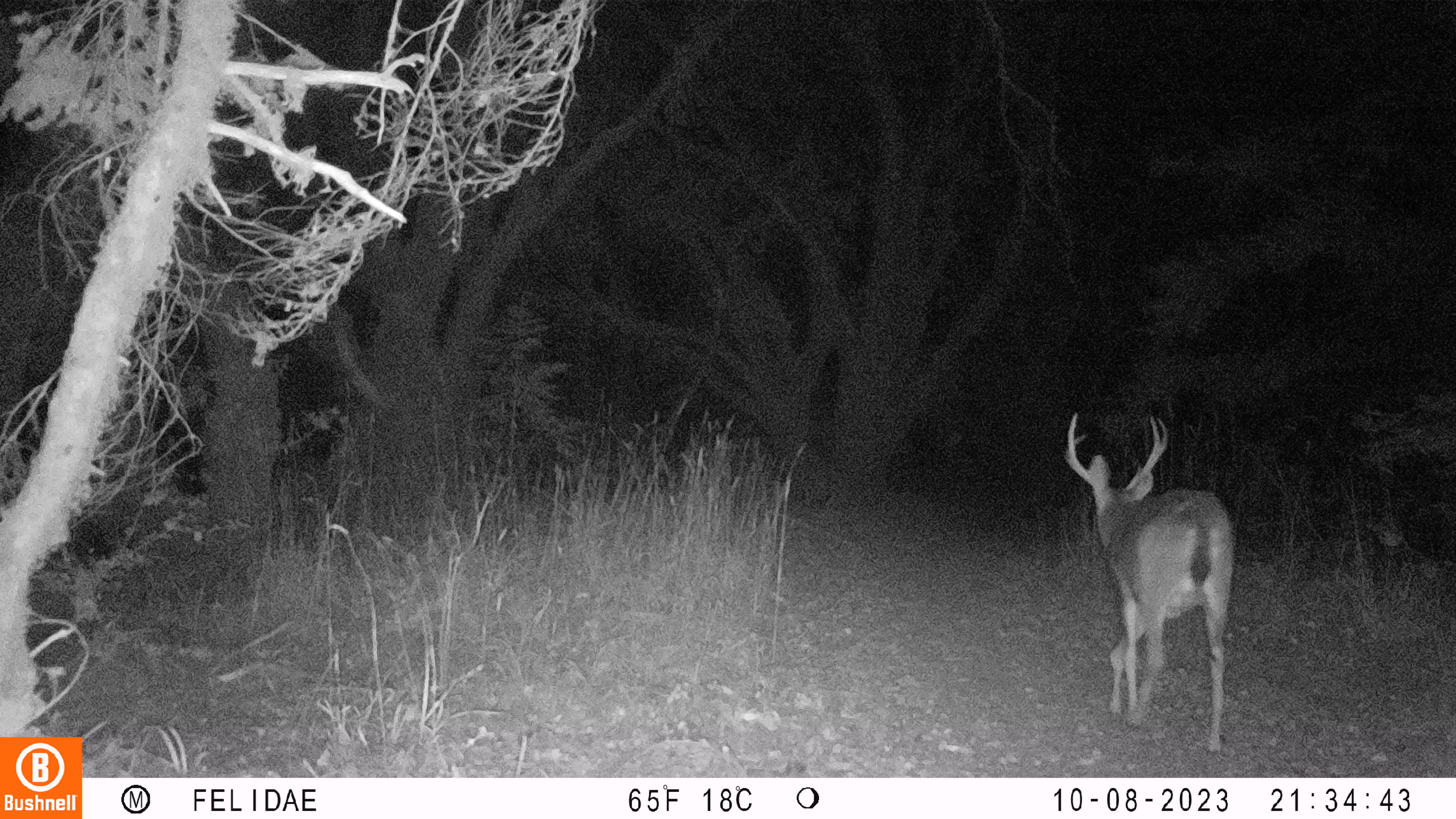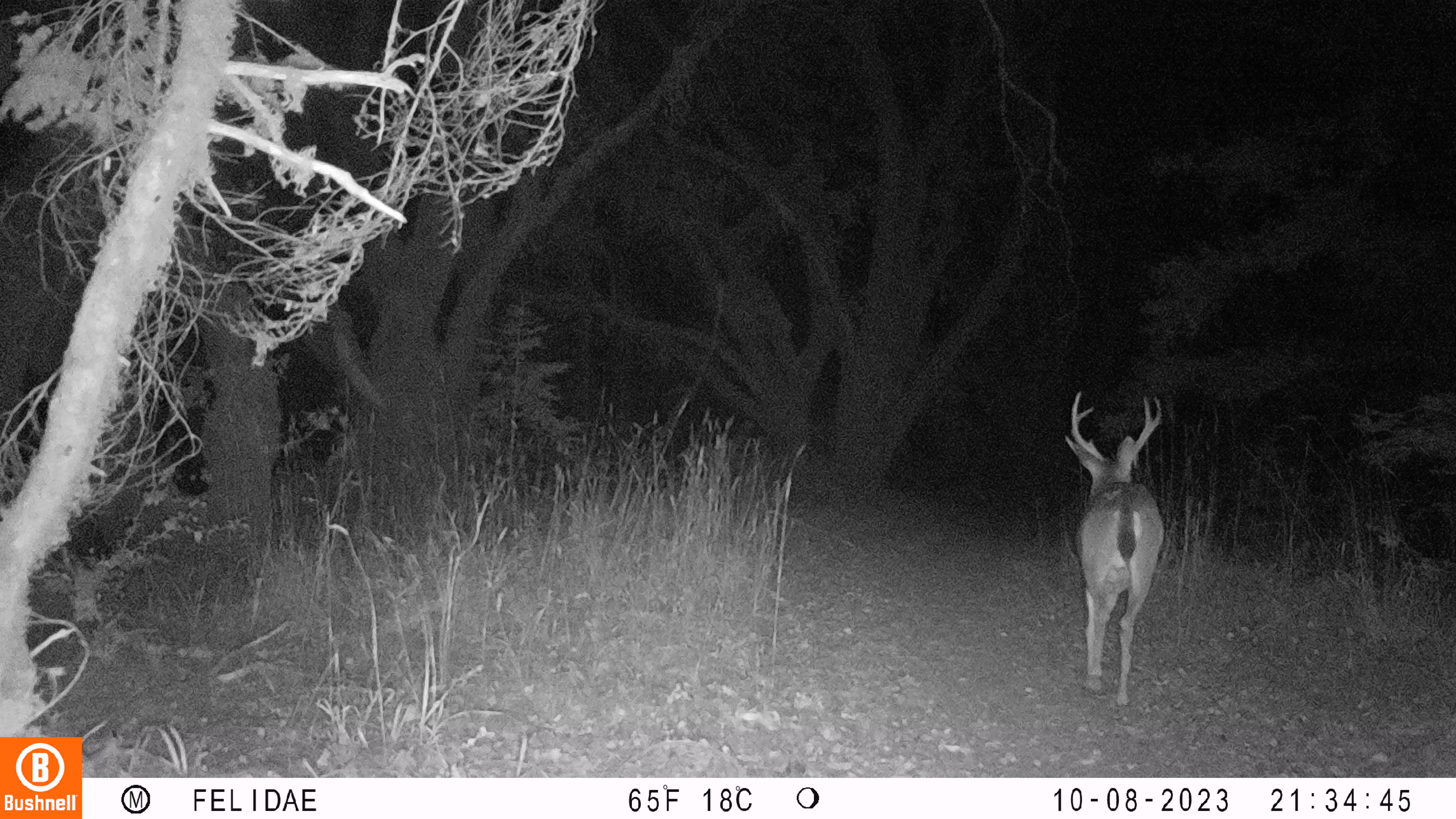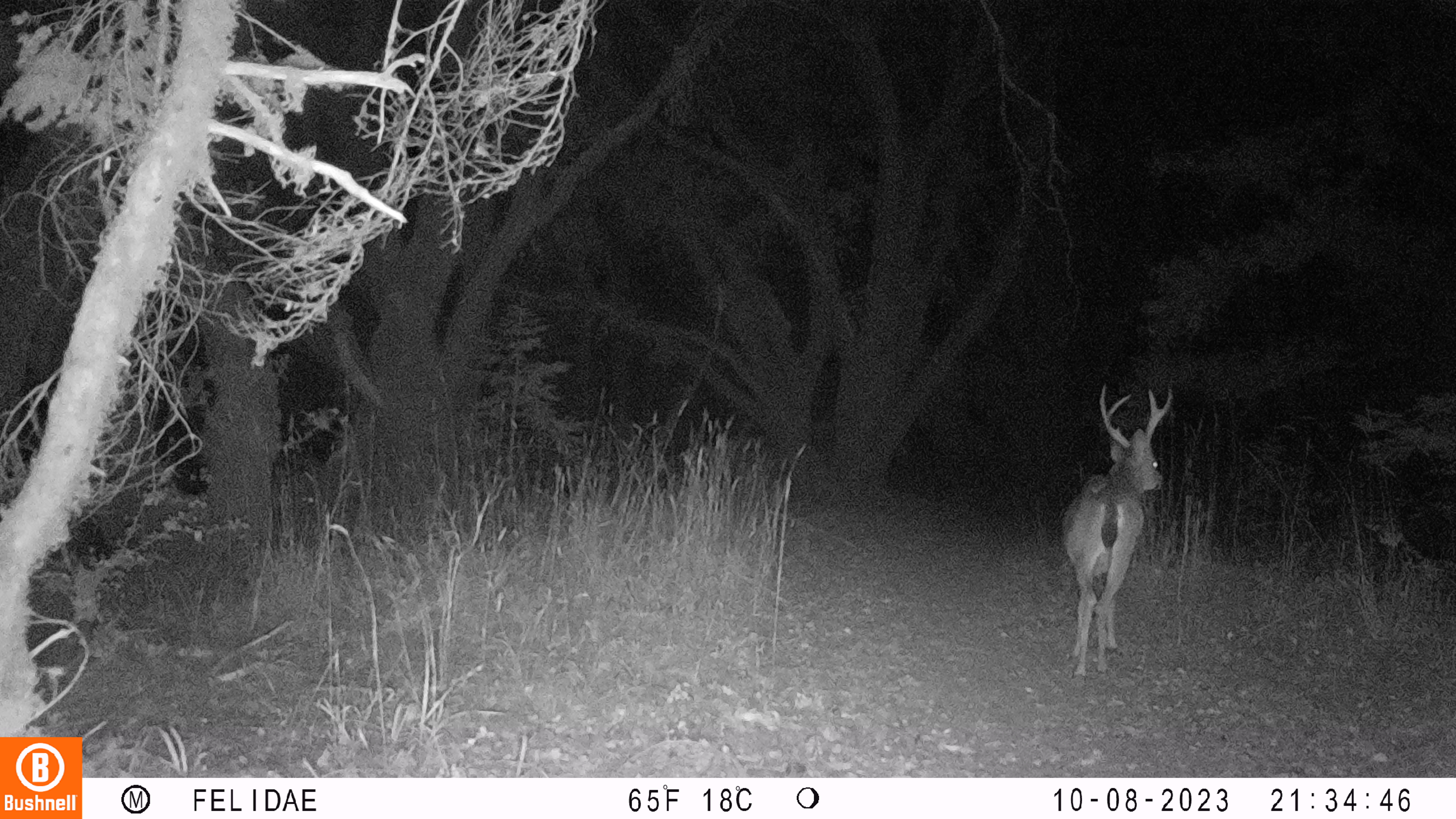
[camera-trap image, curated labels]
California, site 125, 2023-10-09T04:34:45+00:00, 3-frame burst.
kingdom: Animalia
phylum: Chordata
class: Mammalia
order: Artiodactyla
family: Cervidae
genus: Odocoileus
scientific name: Odocoileus hemionus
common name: mule deer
Mule deer (Odocoileus hemionus).